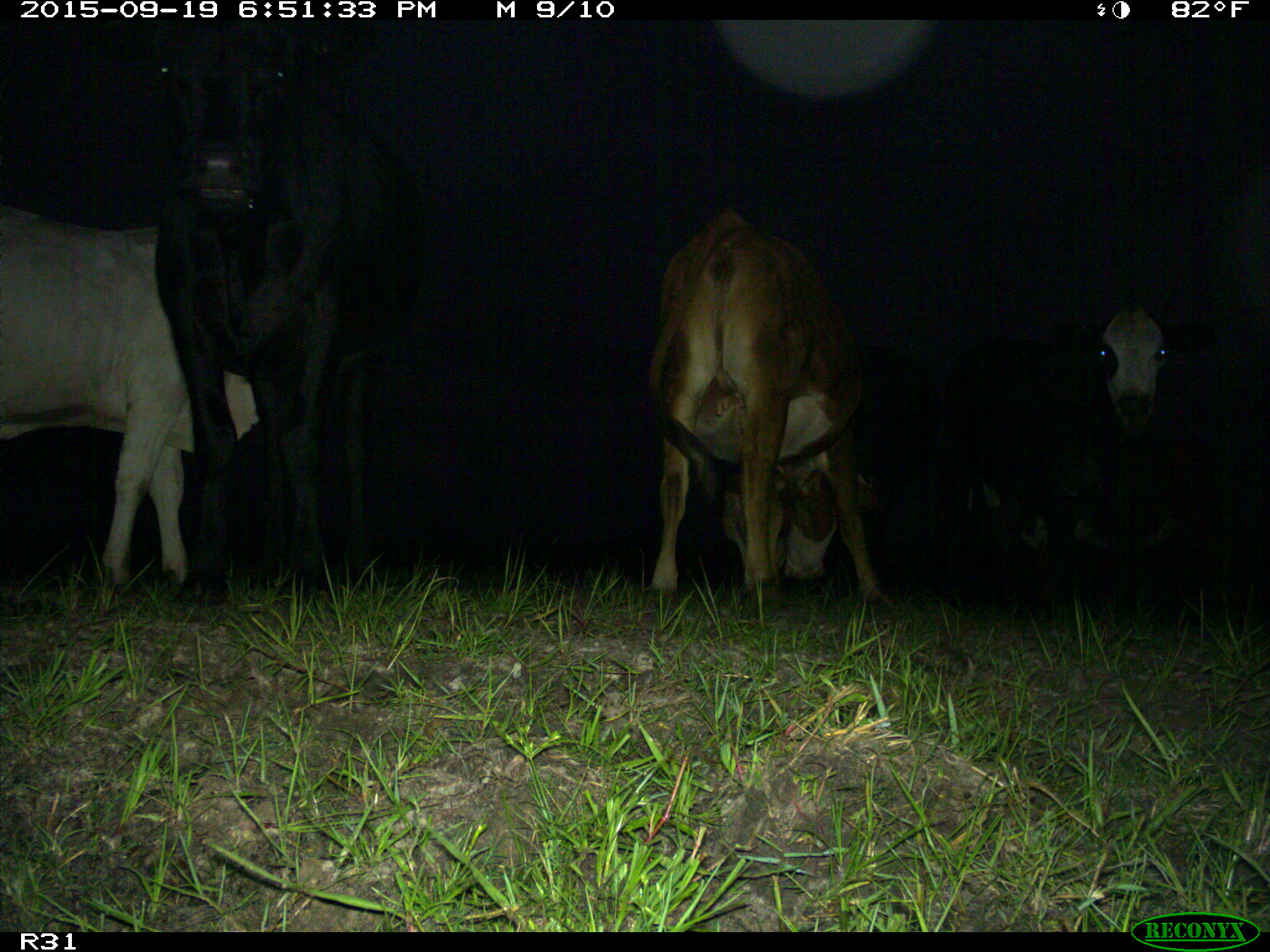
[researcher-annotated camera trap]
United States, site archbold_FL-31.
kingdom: Animalia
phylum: Chordata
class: Mammalia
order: Artiodactyla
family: Bovidae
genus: Bos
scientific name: Bos taurus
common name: domestic cow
Bos taurus (domestic cow).